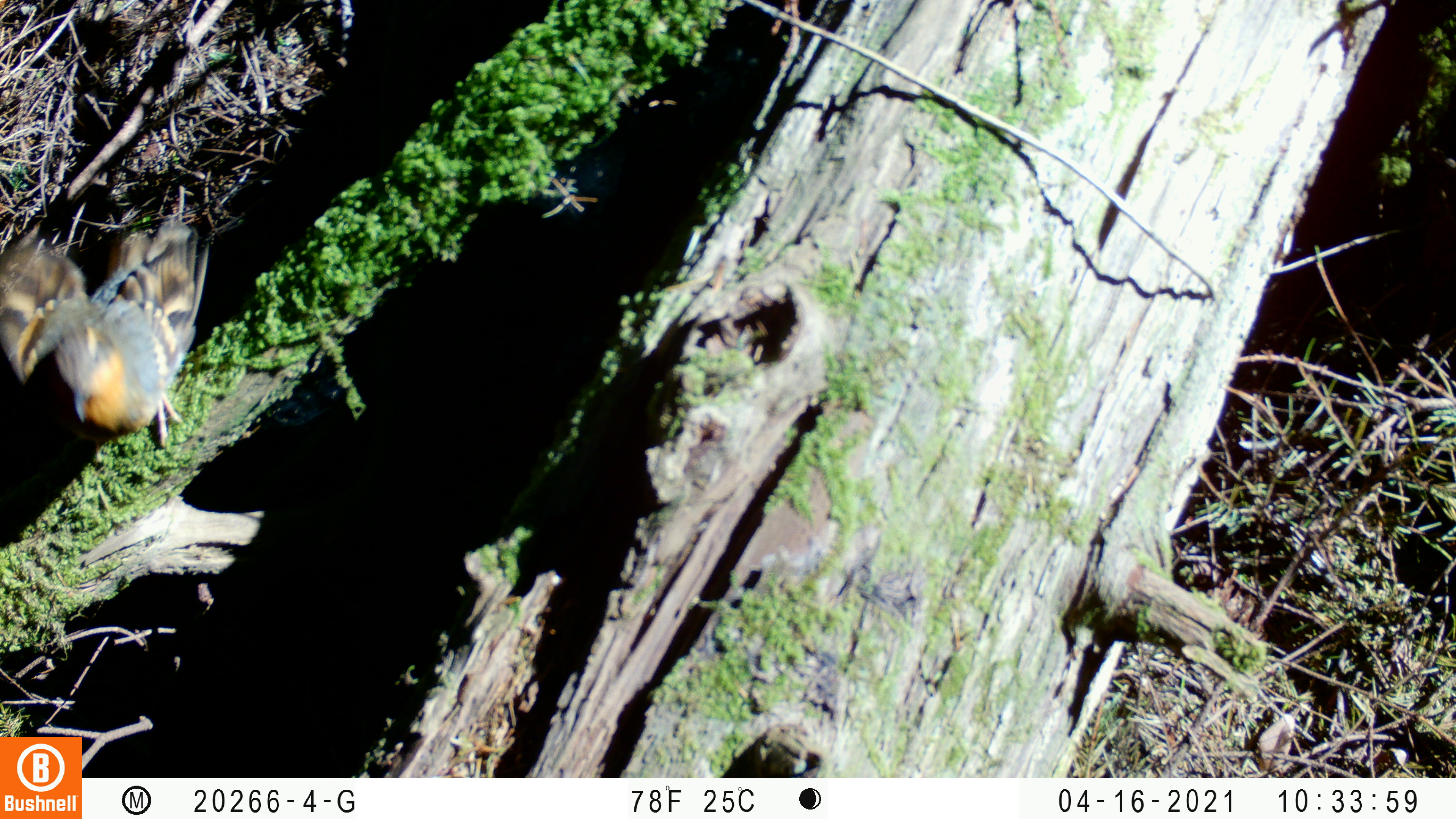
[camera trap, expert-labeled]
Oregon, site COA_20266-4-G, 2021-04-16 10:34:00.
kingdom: Animalia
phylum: Chordata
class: Aves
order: Passeriformes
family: Turdidae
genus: Ixoreus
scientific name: Ixoreus naevius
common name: varied thrush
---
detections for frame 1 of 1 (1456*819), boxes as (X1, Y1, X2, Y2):
varied thrush: (0, 182, 260, 480)